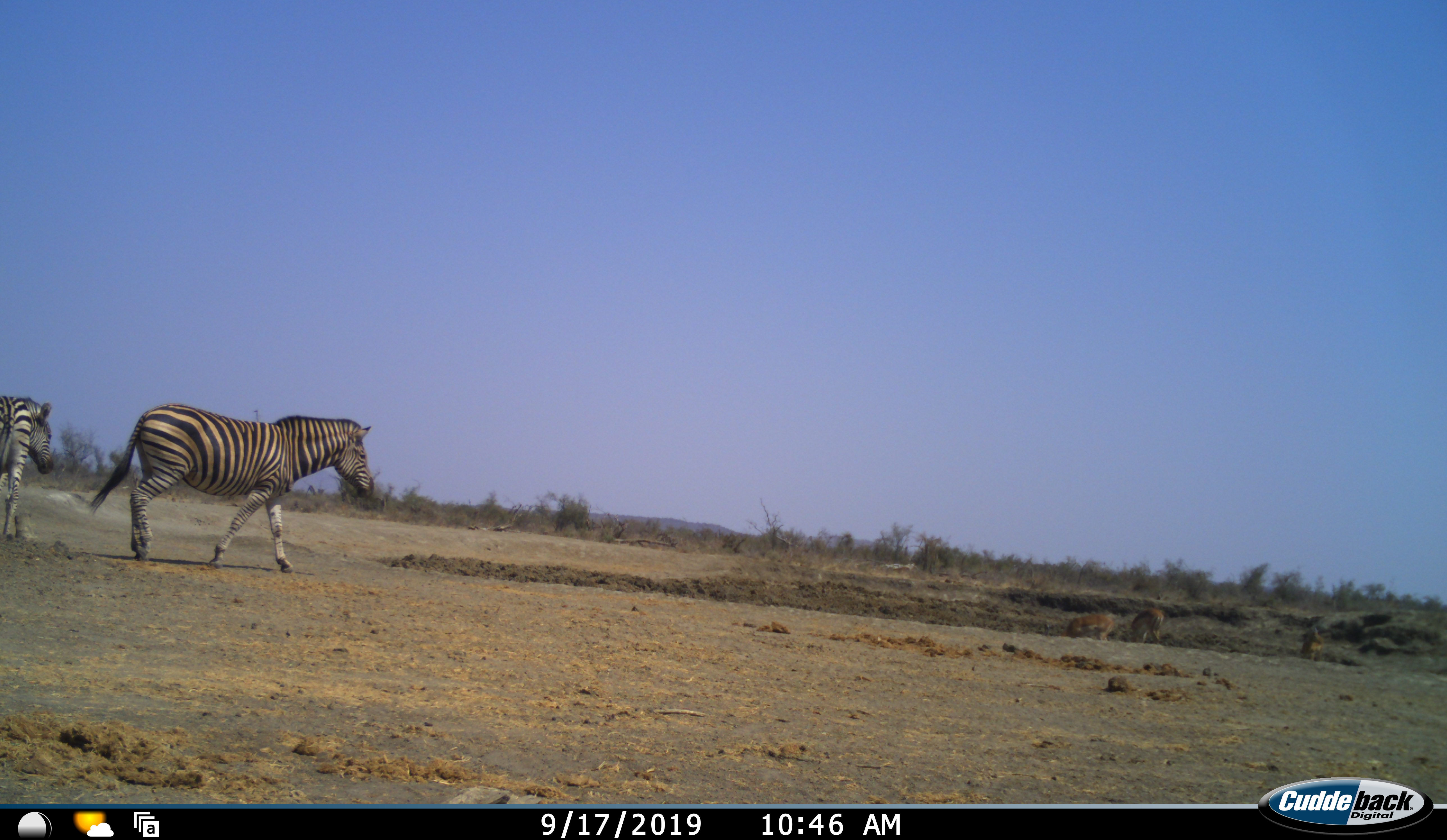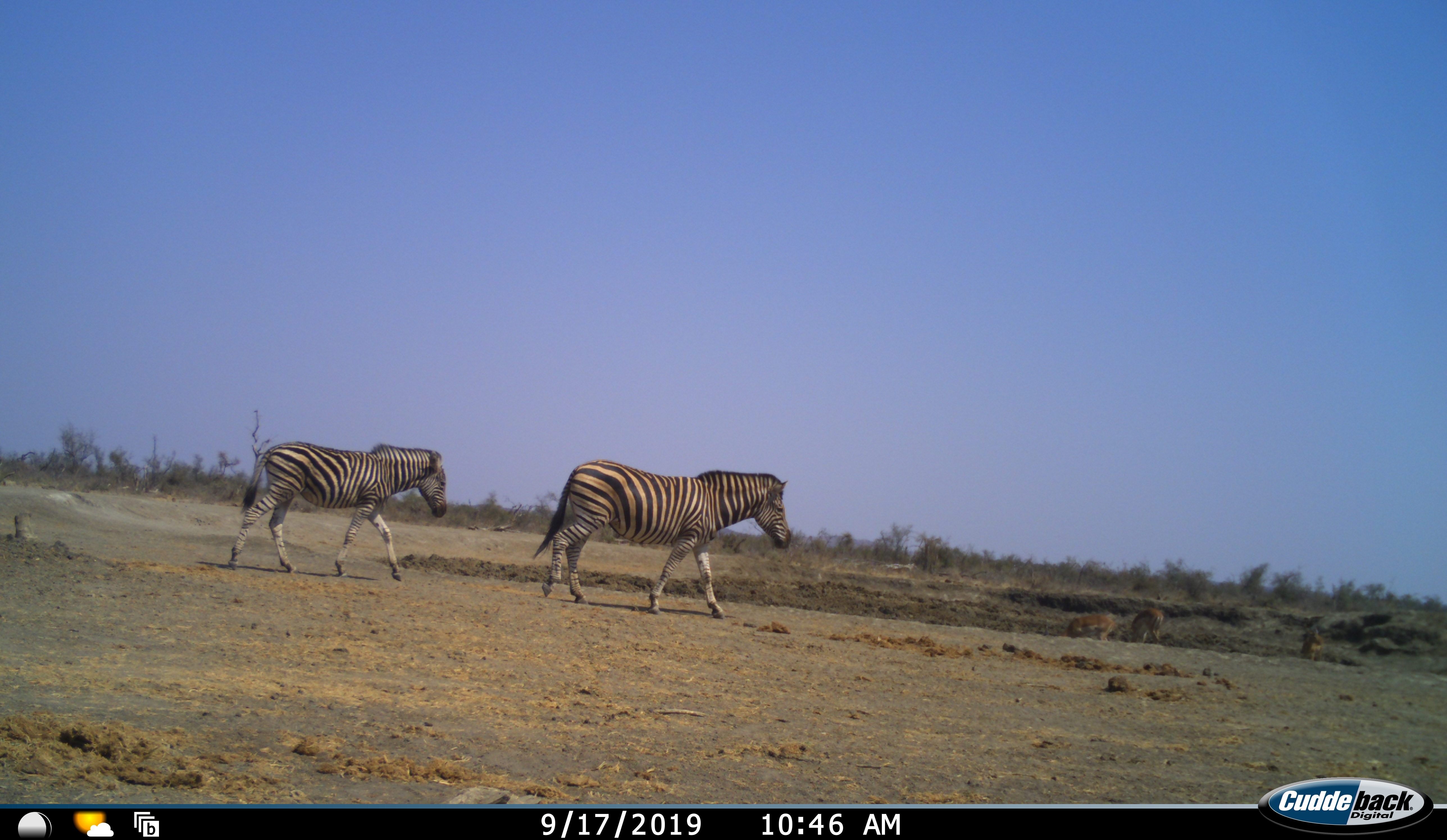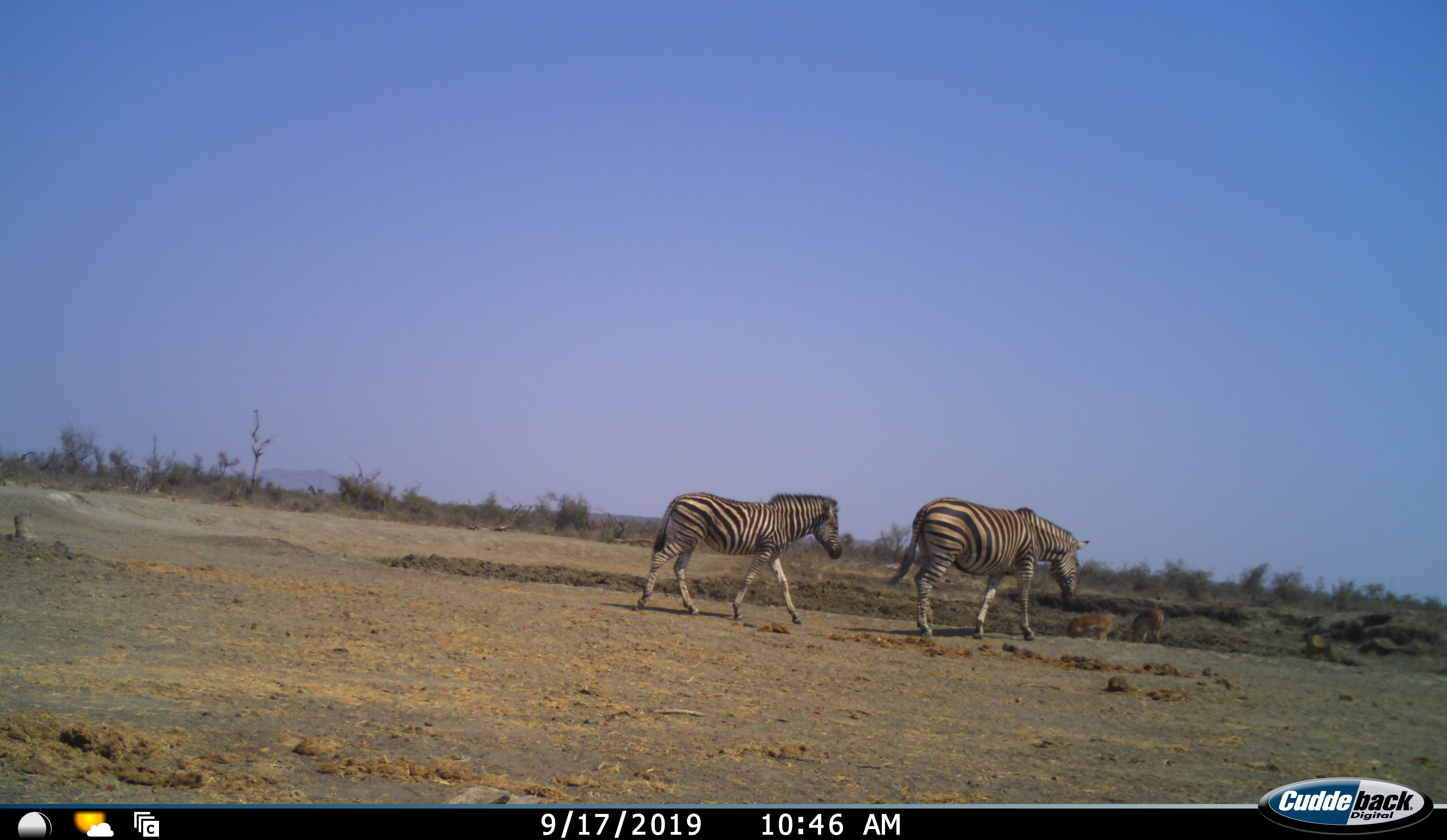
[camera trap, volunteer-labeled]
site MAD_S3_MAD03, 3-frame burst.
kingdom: Animalia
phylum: Chordata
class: Mammalia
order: Perissodactyla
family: Equidae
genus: Equus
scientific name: Equus quagga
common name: plains zebra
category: zebraplains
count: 2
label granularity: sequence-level